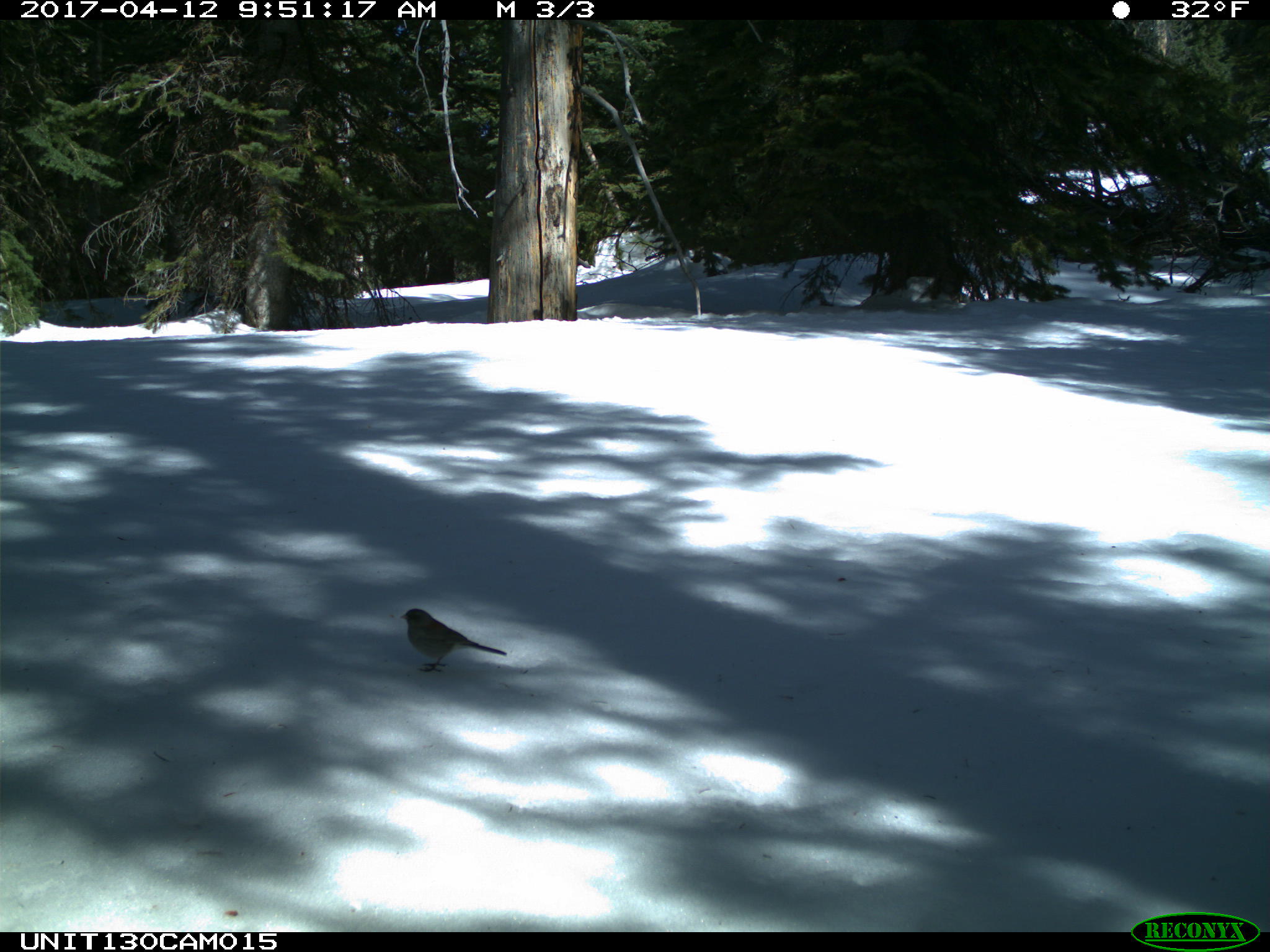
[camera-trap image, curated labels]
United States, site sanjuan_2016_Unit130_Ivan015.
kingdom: Animalia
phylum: Chordata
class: Aves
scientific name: Aves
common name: birds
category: unidentified bird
Unidentified bird (birds) (Aves).